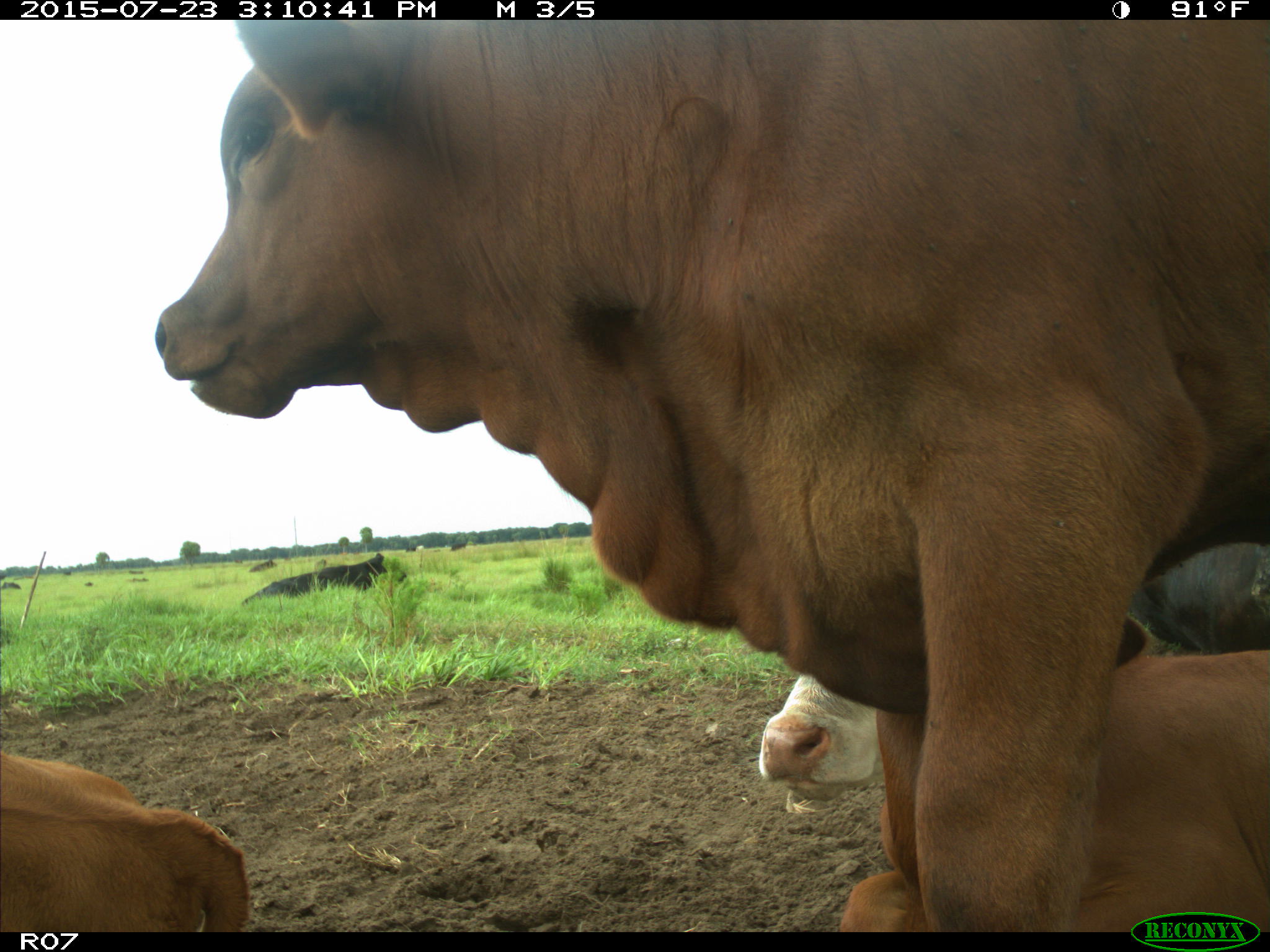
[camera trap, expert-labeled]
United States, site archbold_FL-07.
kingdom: Animalia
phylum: Chordata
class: Mammalia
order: Artiodactyla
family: Bovidae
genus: Bos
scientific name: Bos taurus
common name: domestic cow